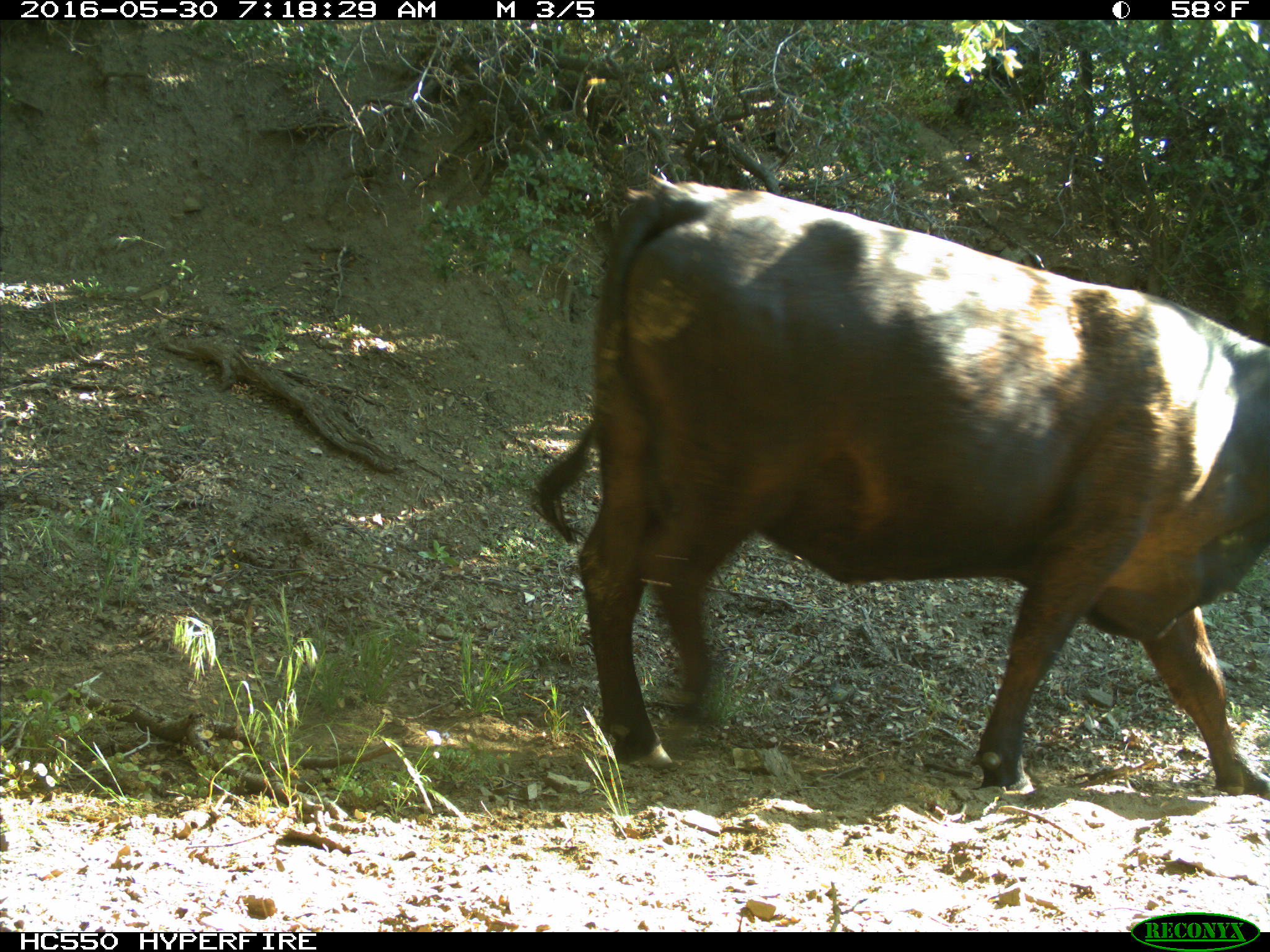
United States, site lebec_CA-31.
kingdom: Animalia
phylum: Chordata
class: Mammalia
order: Artiodactyla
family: Bovidae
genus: Bos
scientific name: Bos taurus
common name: domestic cow